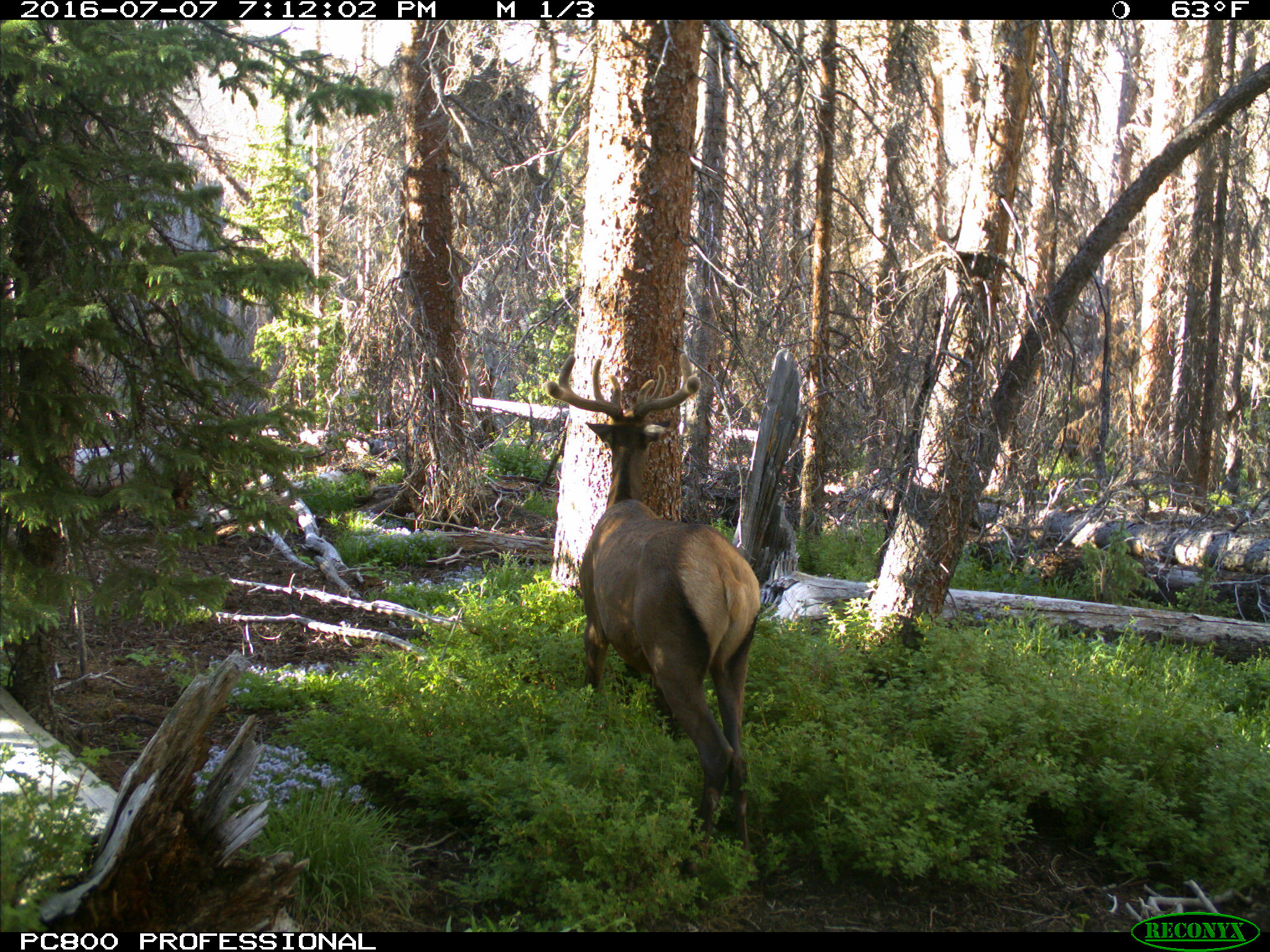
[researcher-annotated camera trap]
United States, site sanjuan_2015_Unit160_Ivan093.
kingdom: Animalia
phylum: Chordata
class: Mammalia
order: Artiodactyla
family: Cervidae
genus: Cervus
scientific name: Cervus elaphus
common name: red deer